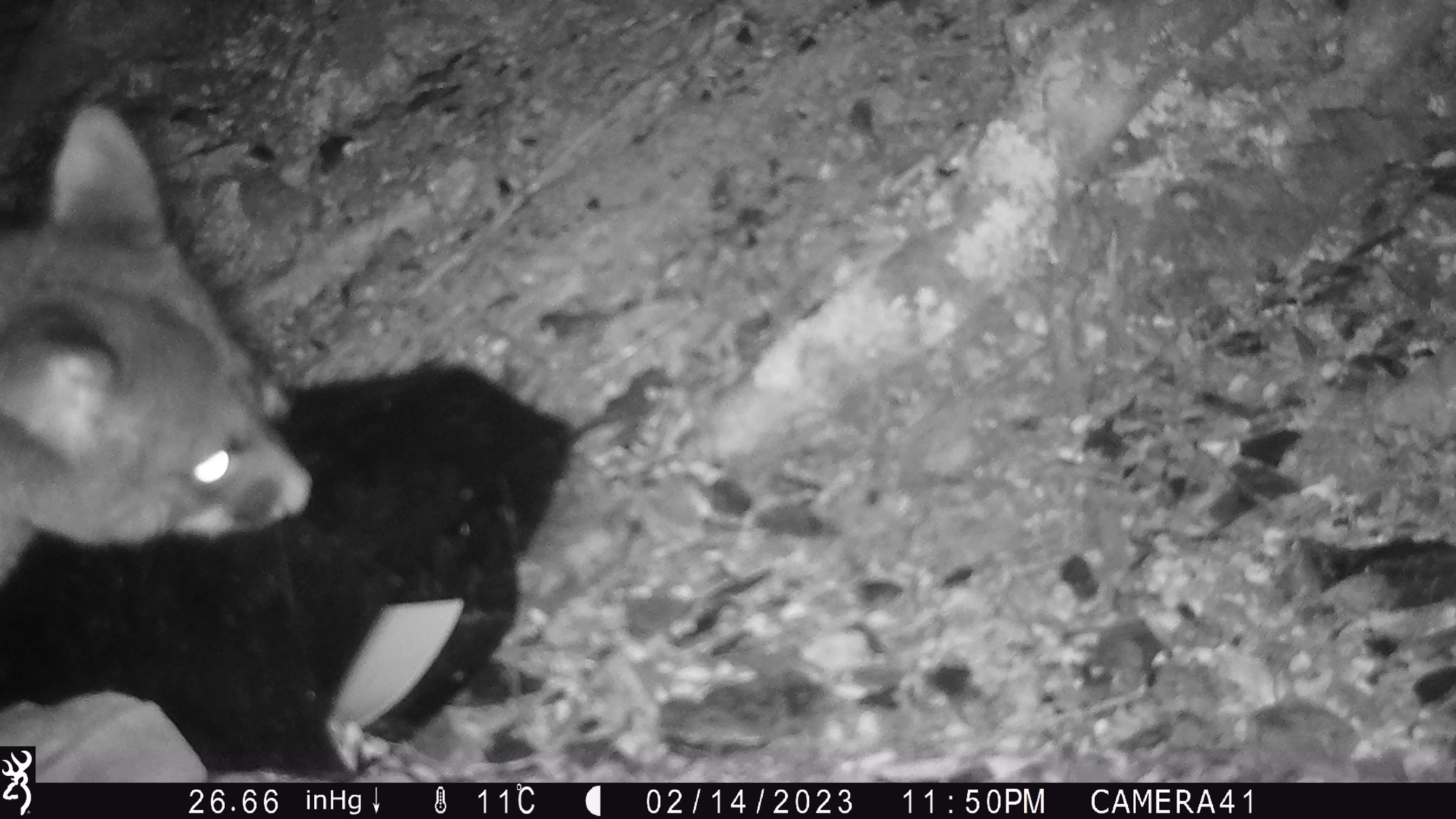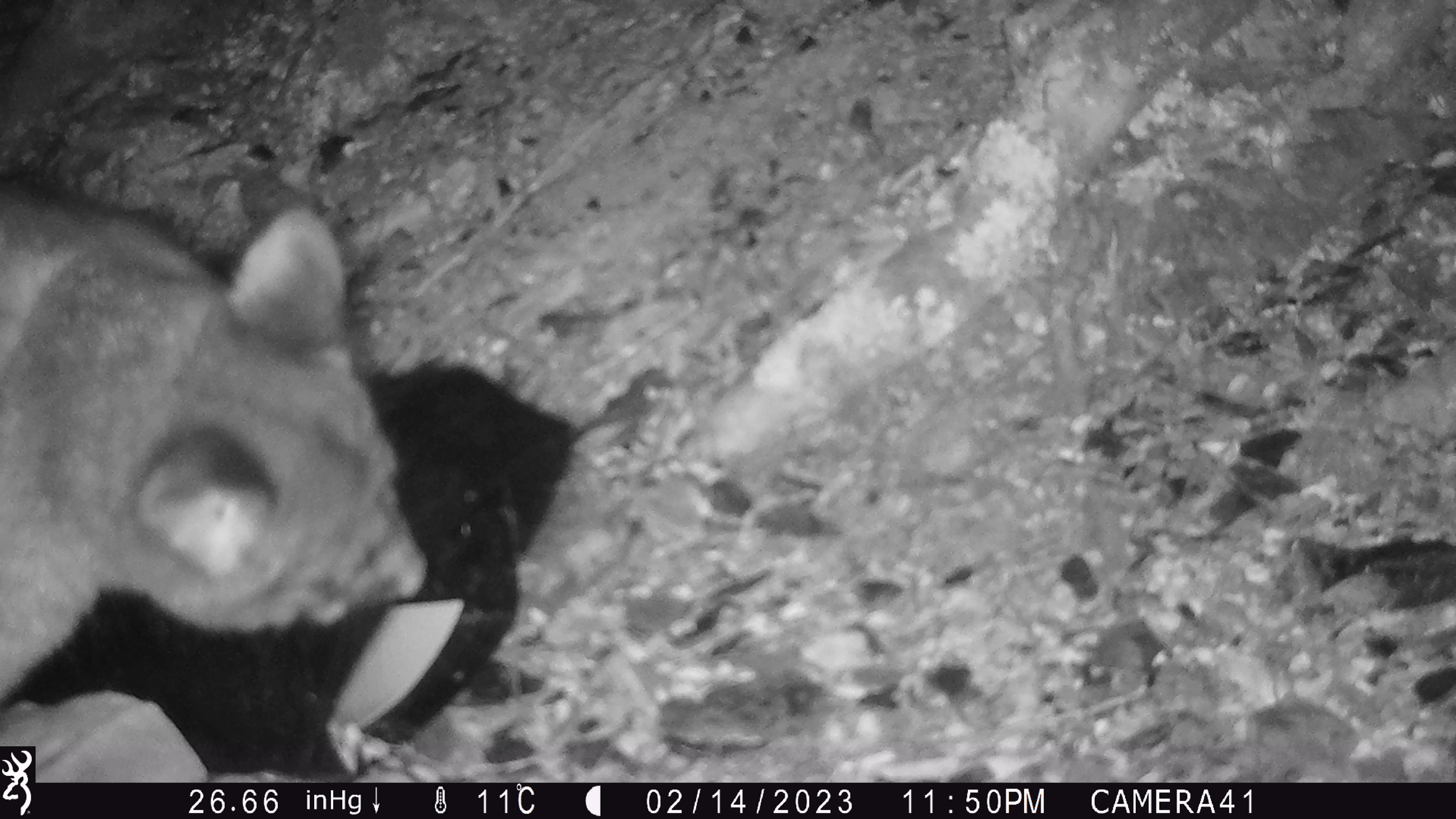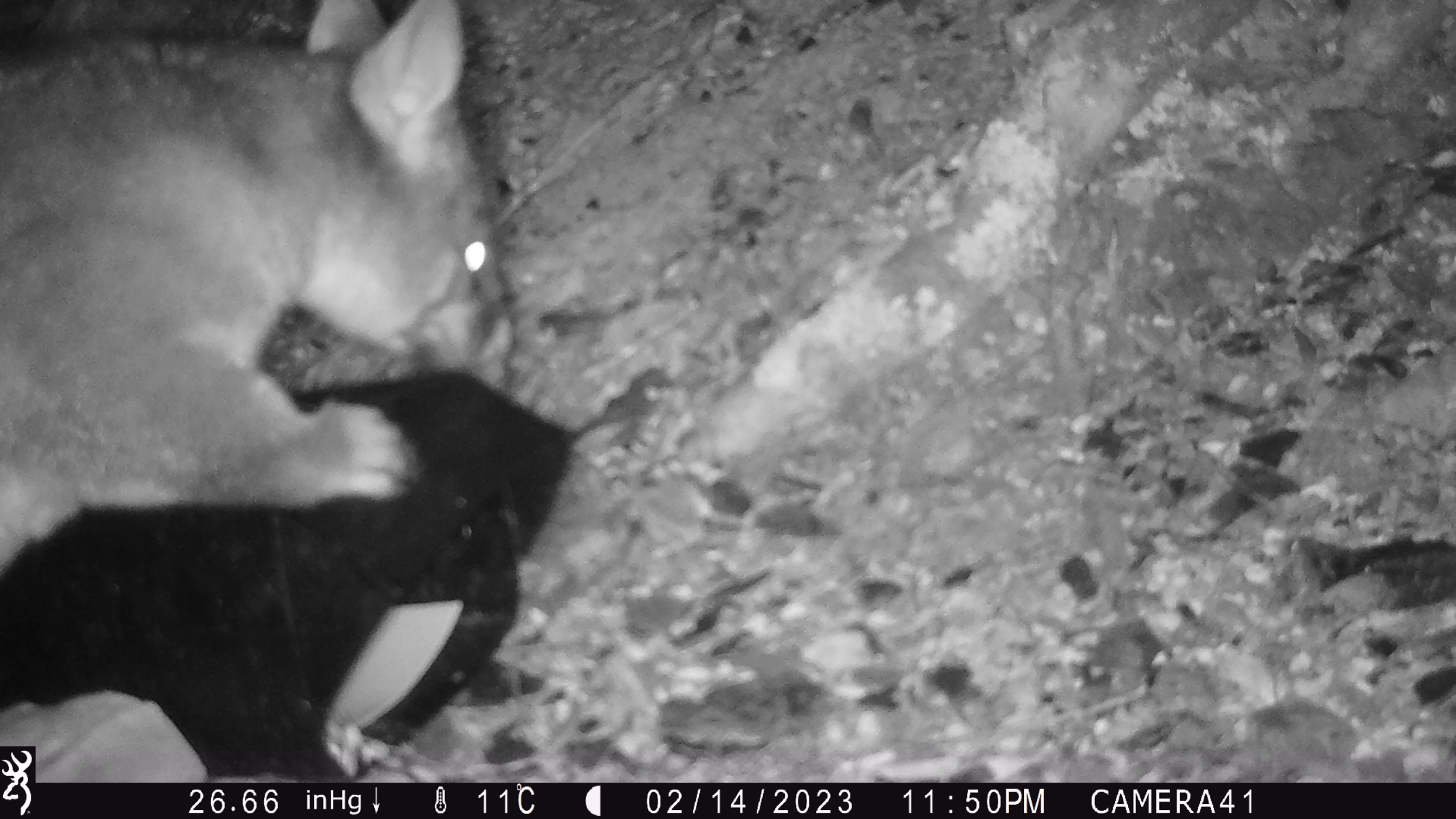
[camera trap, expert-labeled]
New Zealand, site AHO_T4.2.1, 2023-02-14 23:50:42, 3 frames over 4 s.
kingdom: Animalia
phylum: Chordata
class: Mammalia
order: Carnivora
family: Mustelidae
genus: Mustela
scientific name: Mustela erminea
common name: stoat